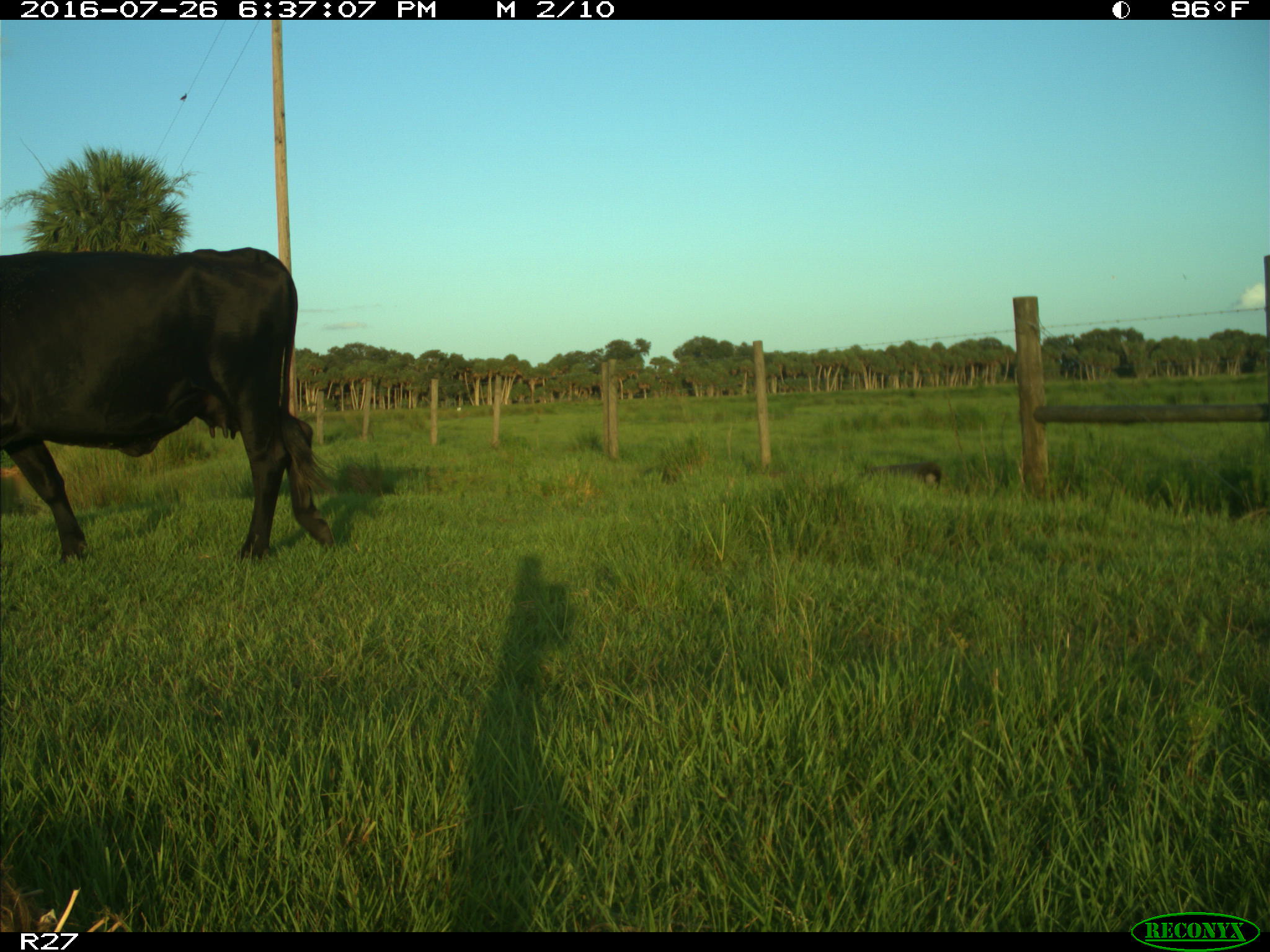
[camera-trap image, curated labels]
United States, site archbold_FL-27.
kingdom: Animalia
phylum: Chordata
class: Mammalia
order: Artiodactyla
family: Bovidae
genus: Bos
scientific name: Bos taurus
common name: domestic cow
Bos taurus (domestic cow).